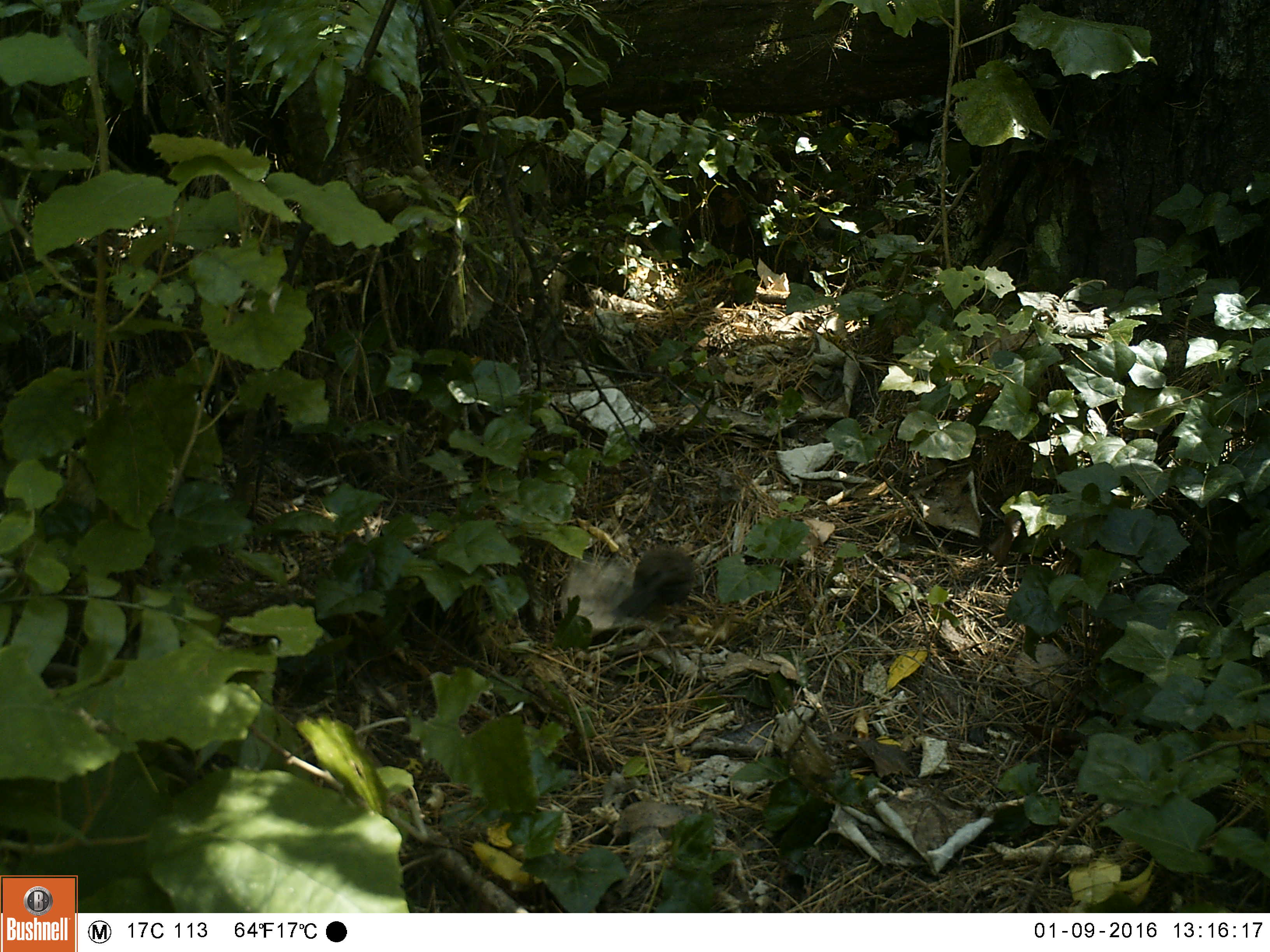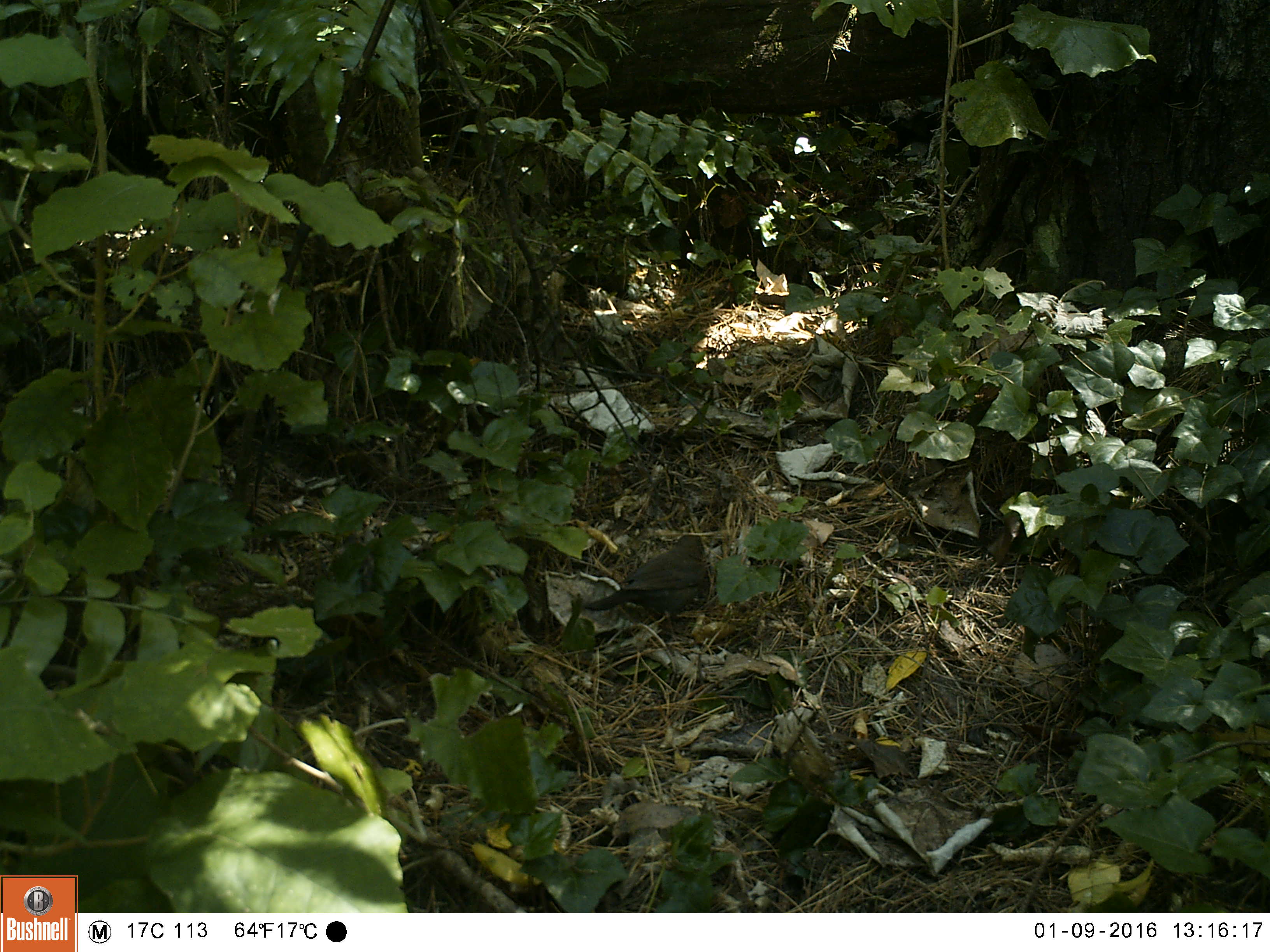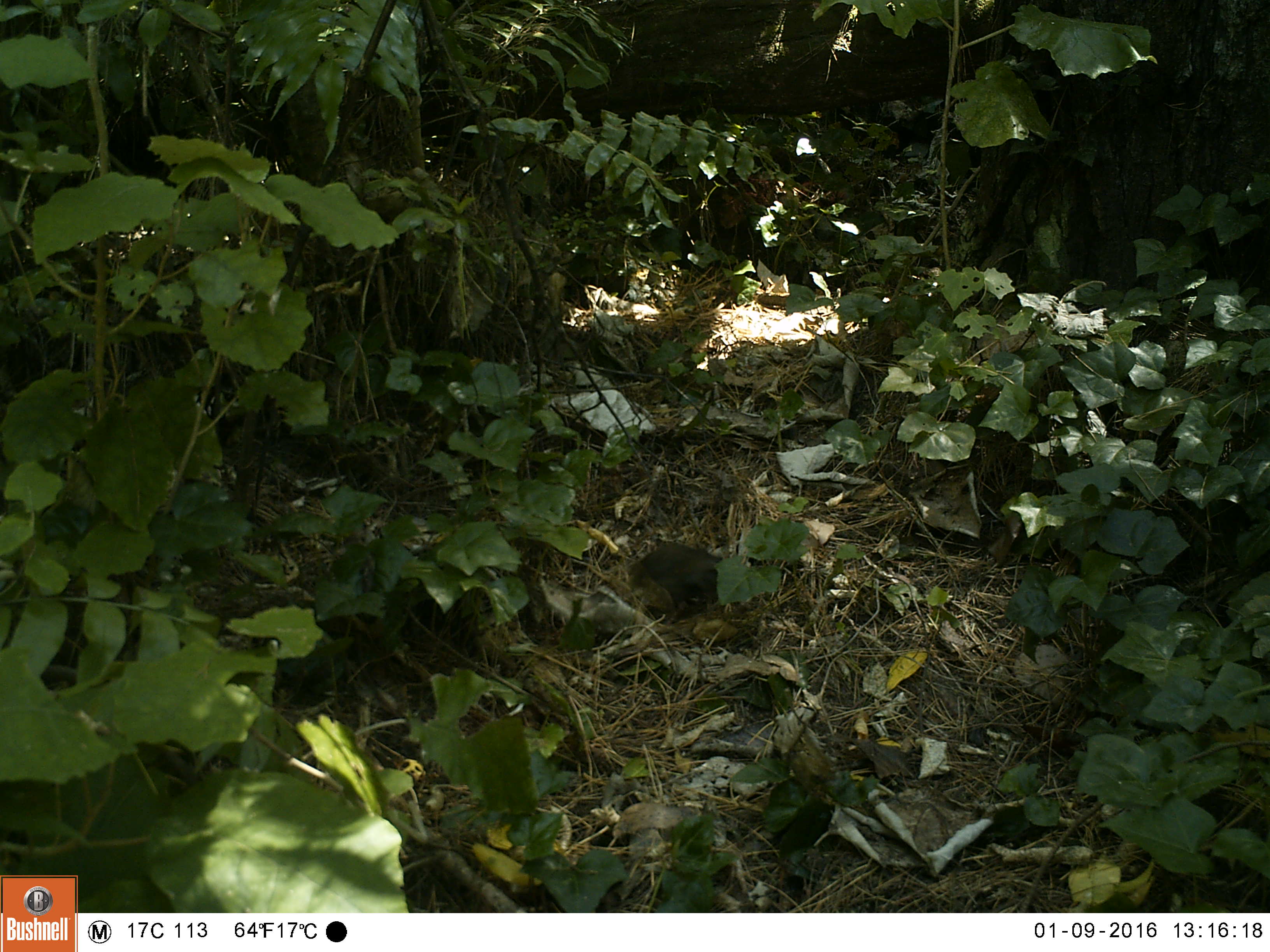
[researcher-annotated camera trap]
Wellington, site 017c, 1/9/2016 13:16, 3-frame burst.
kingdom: Animalia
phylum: Chordata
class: Aves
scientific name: Aves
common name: bird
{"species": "bird (Aves)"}